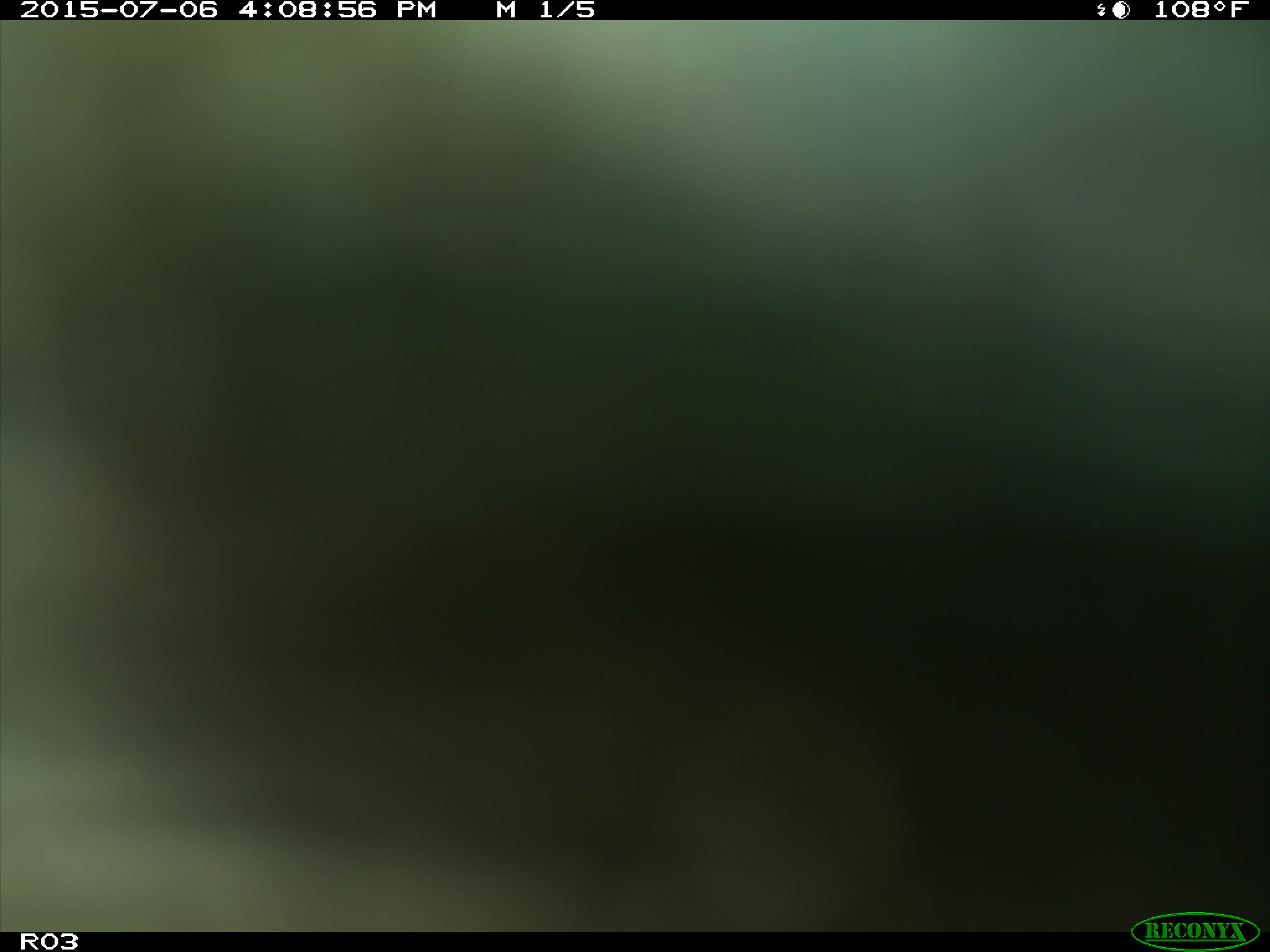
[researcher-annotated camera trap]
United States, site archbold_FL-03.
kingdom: Animalia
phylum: Chordata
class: Mammalia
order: Artiodactyla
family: Bovidae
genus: Bos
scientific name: Bos taurus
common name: domestic cow